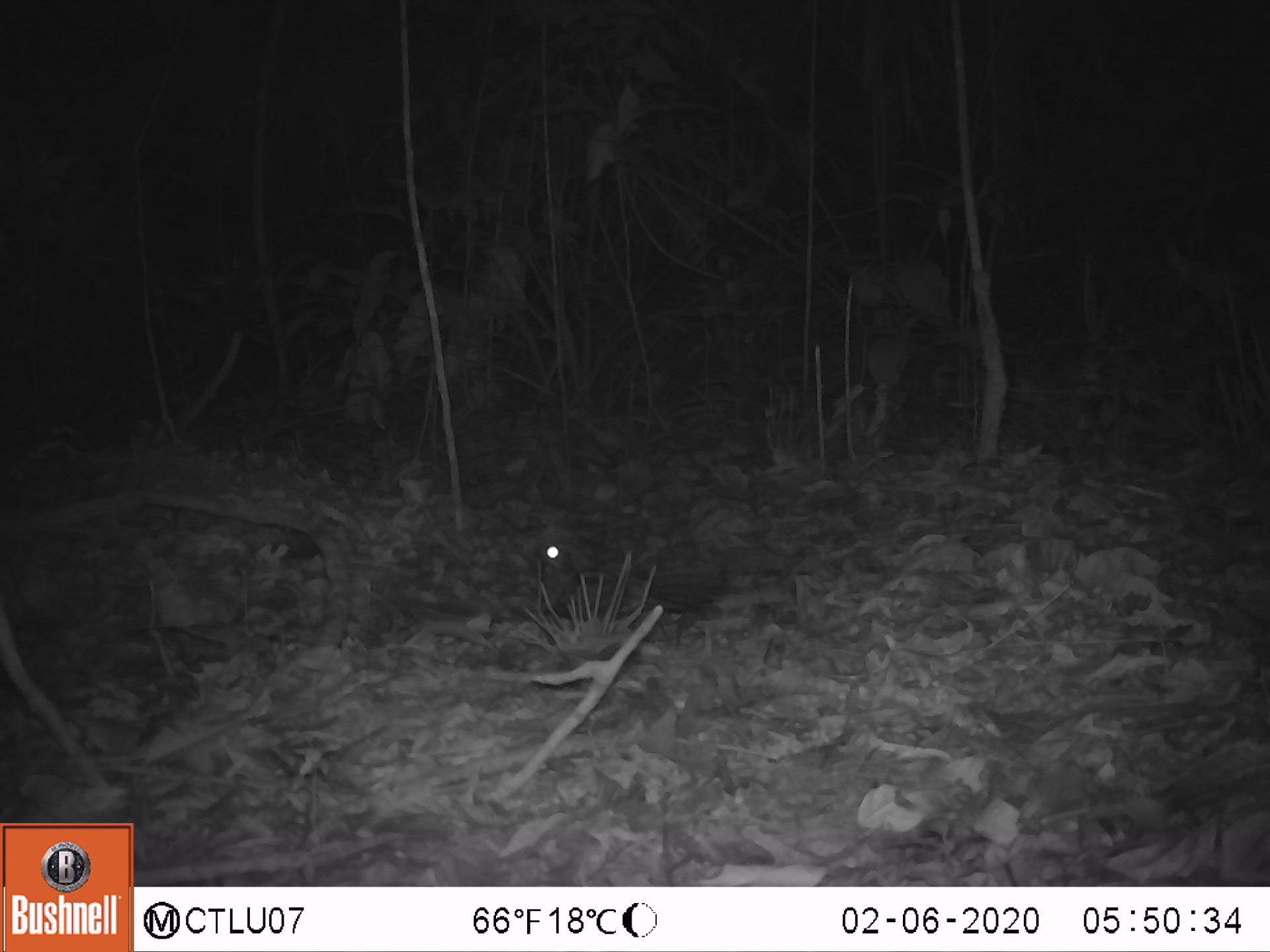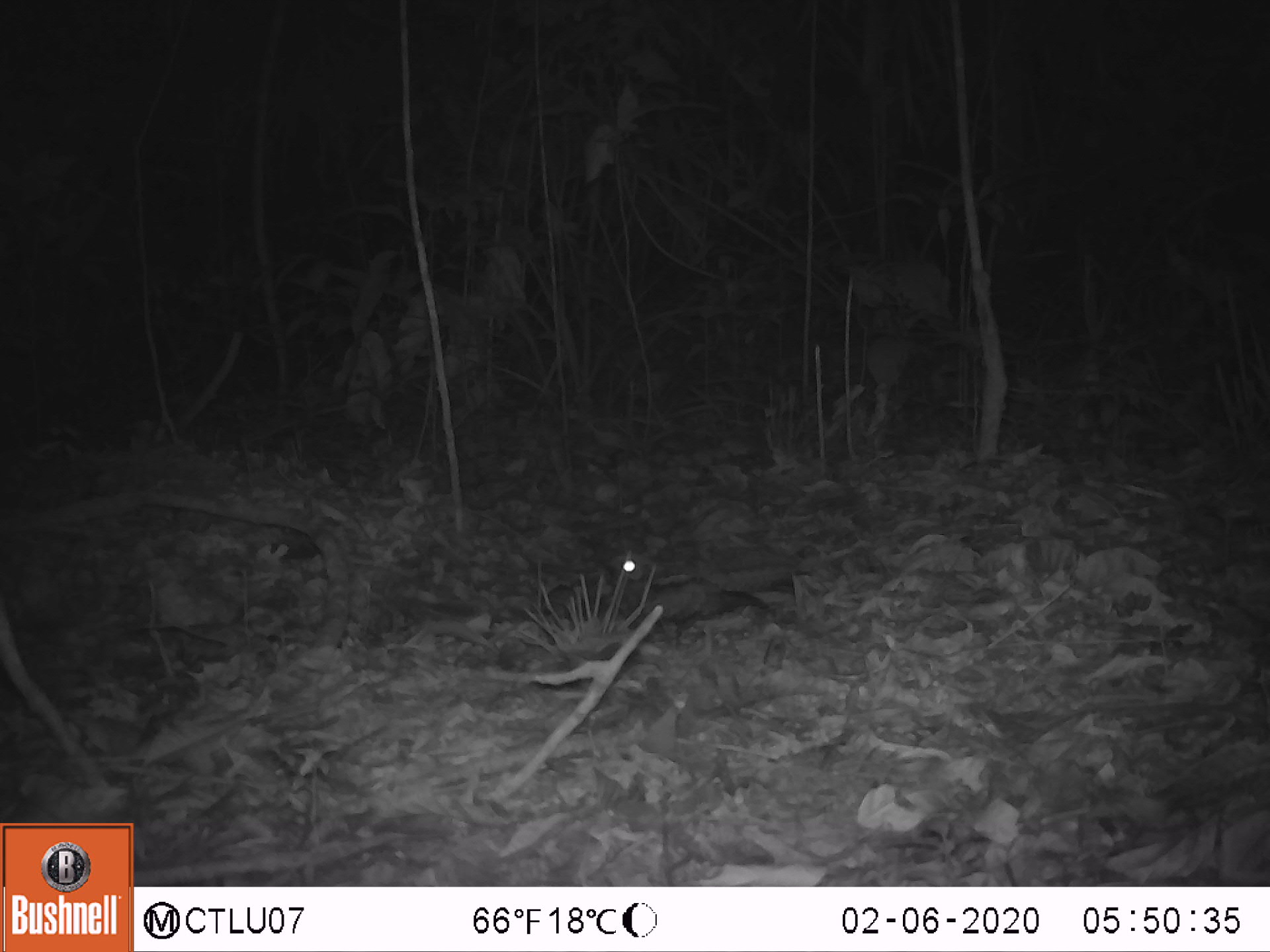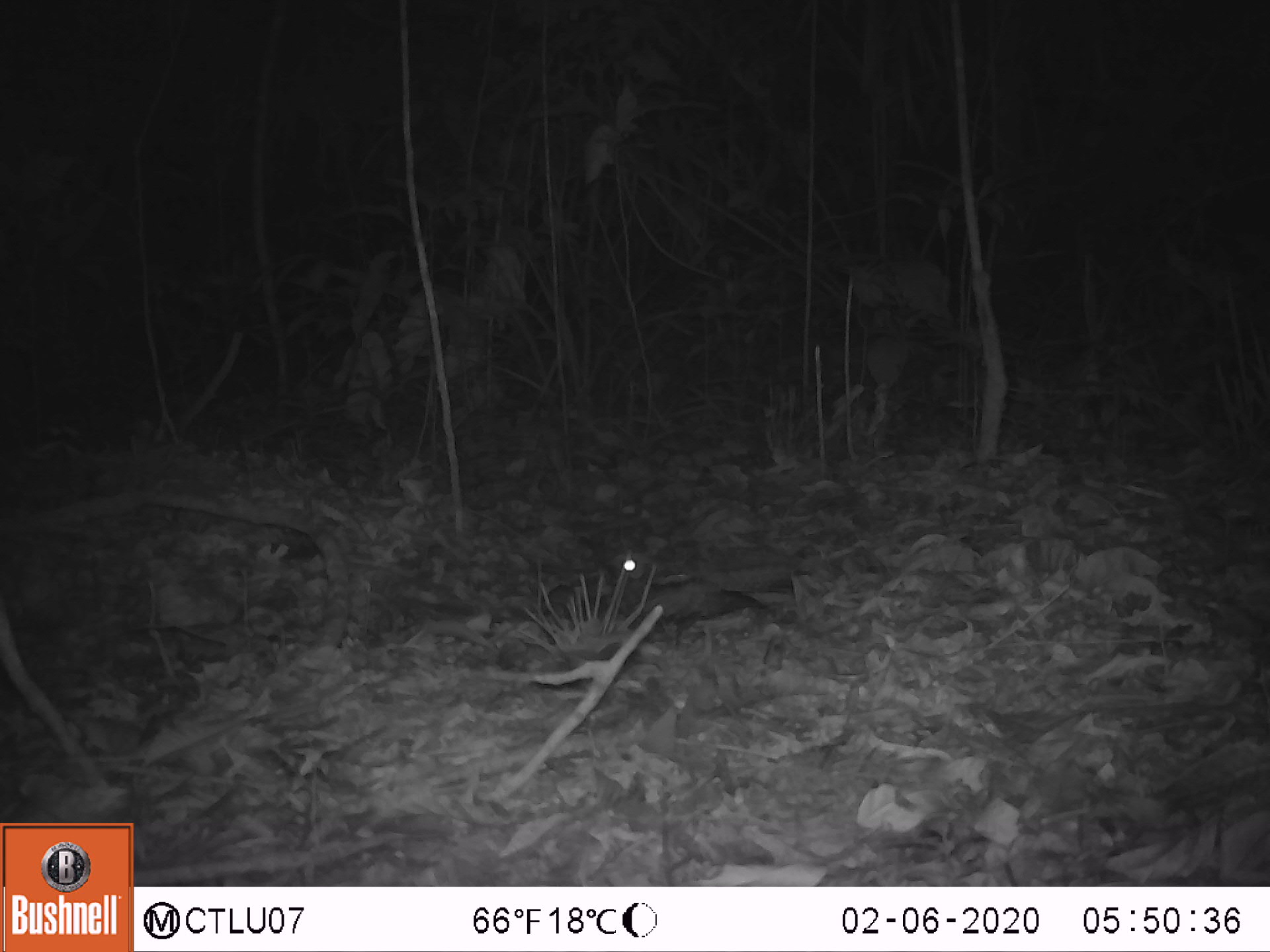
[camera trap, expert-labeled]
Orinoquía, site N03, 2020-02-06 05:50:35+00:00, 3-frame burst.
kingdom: Animalia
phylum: Chordata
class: Aves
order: Caprimulgiformes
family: Caprimulgidae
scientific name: Caprimulgidae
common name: nightjar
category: unknown nightjar